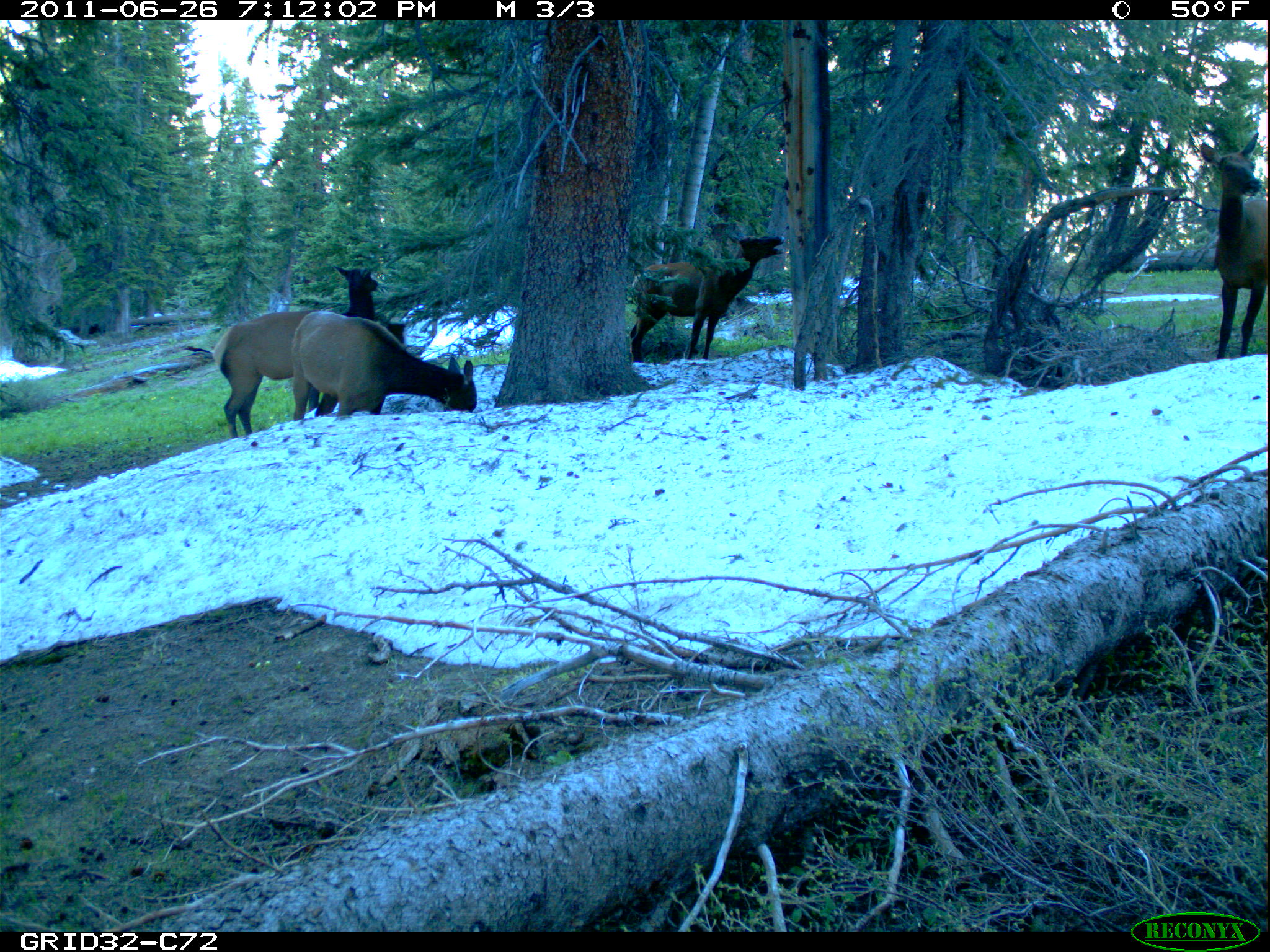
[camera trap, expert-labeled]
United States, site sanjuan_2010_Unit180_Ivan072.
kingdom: Animalia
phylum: Chordata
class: Mammalia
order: Artiodactyla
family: Cervidae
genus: Cervus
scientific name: Cervus elaphus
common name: red deer